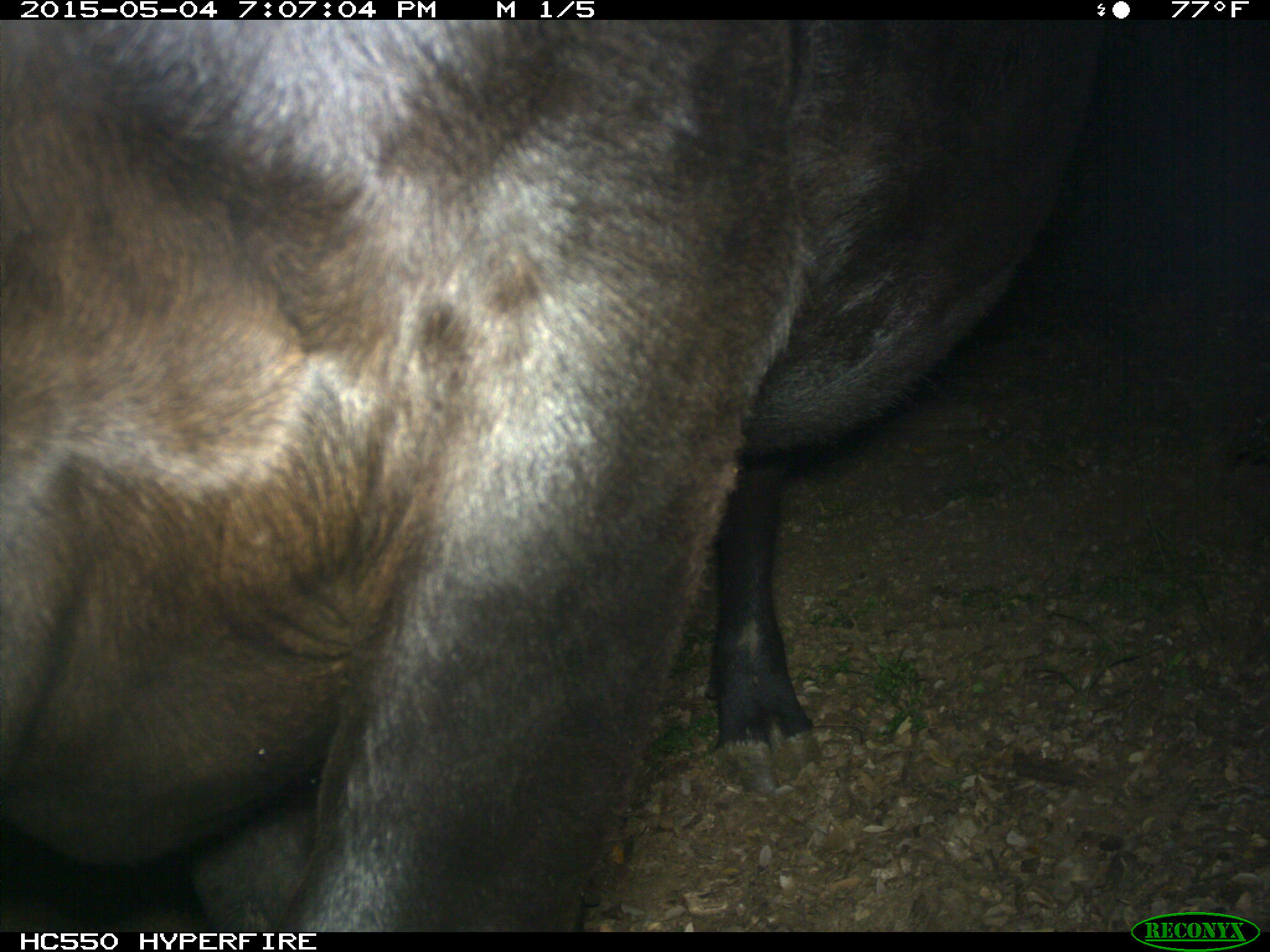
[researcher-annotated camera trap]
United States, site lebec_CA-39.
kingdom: Animalia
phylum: Chordata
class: Mammalia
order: Artiodactyla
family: Bovidae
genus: Bos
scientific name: Bos taurus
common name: domestic cow